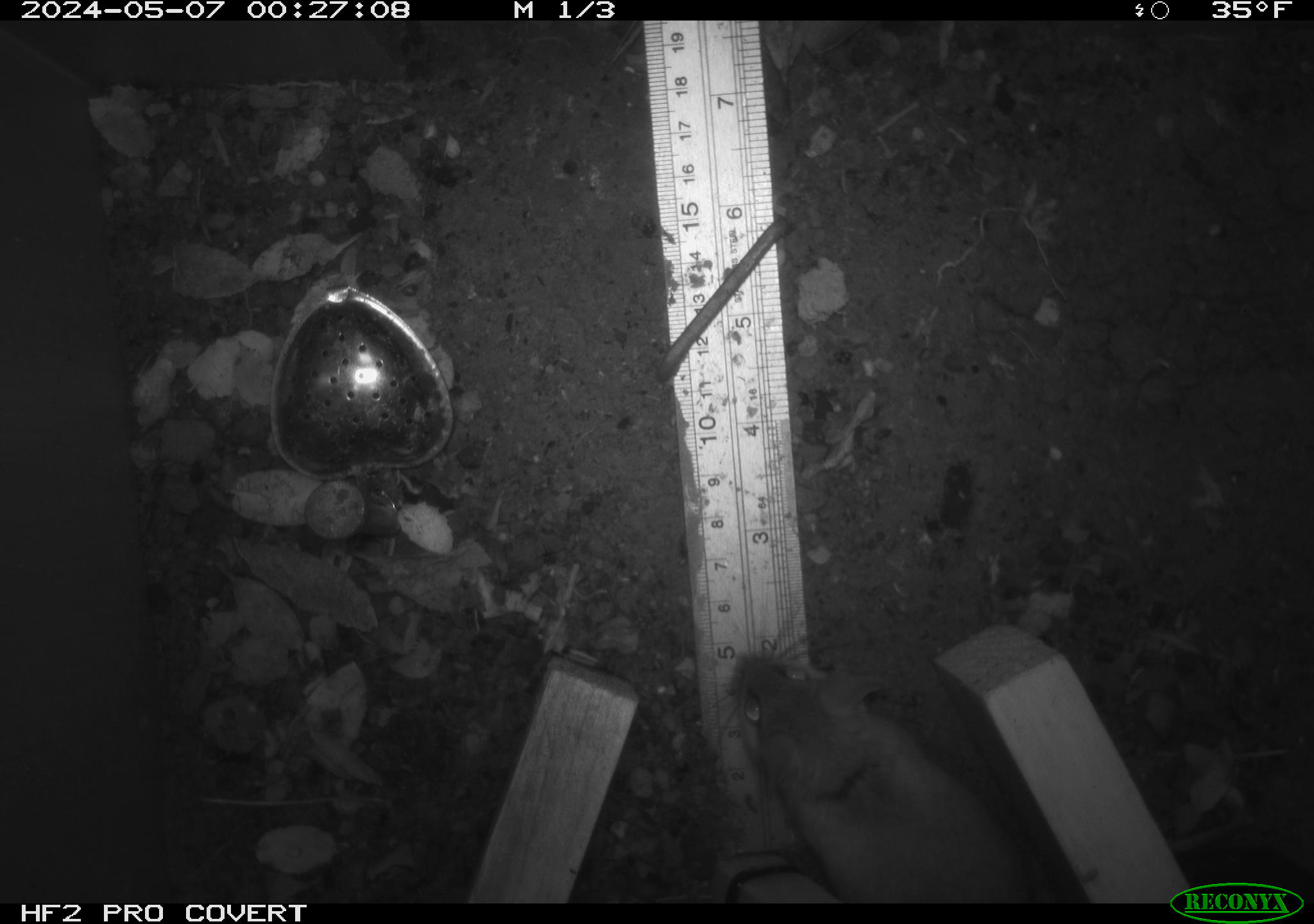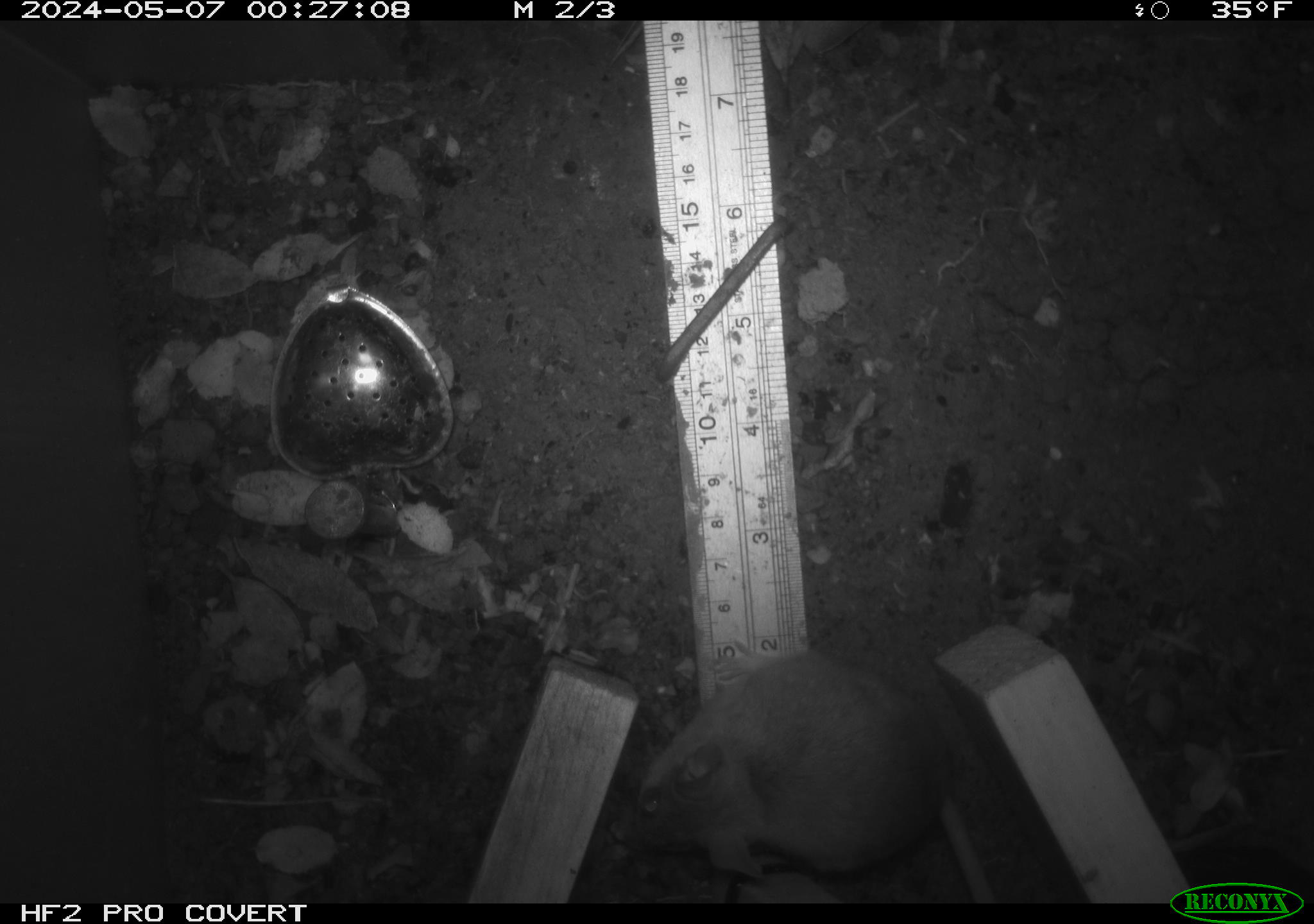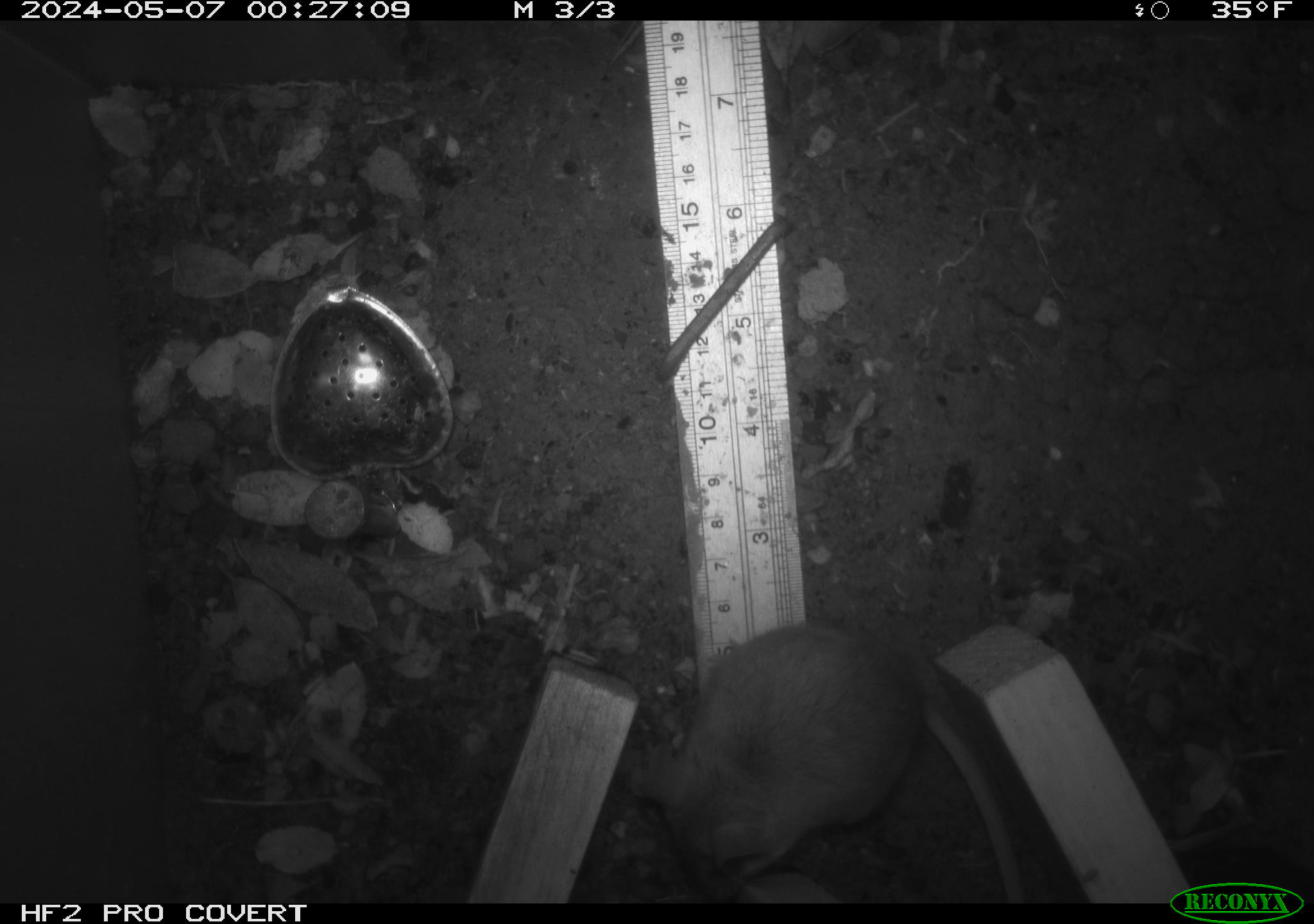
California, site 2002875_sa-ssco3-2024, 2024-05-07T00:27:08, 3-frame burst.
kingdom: Animalia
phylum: Chordata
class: Mammalia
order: Rodentia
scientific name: Rodentia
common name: rodent